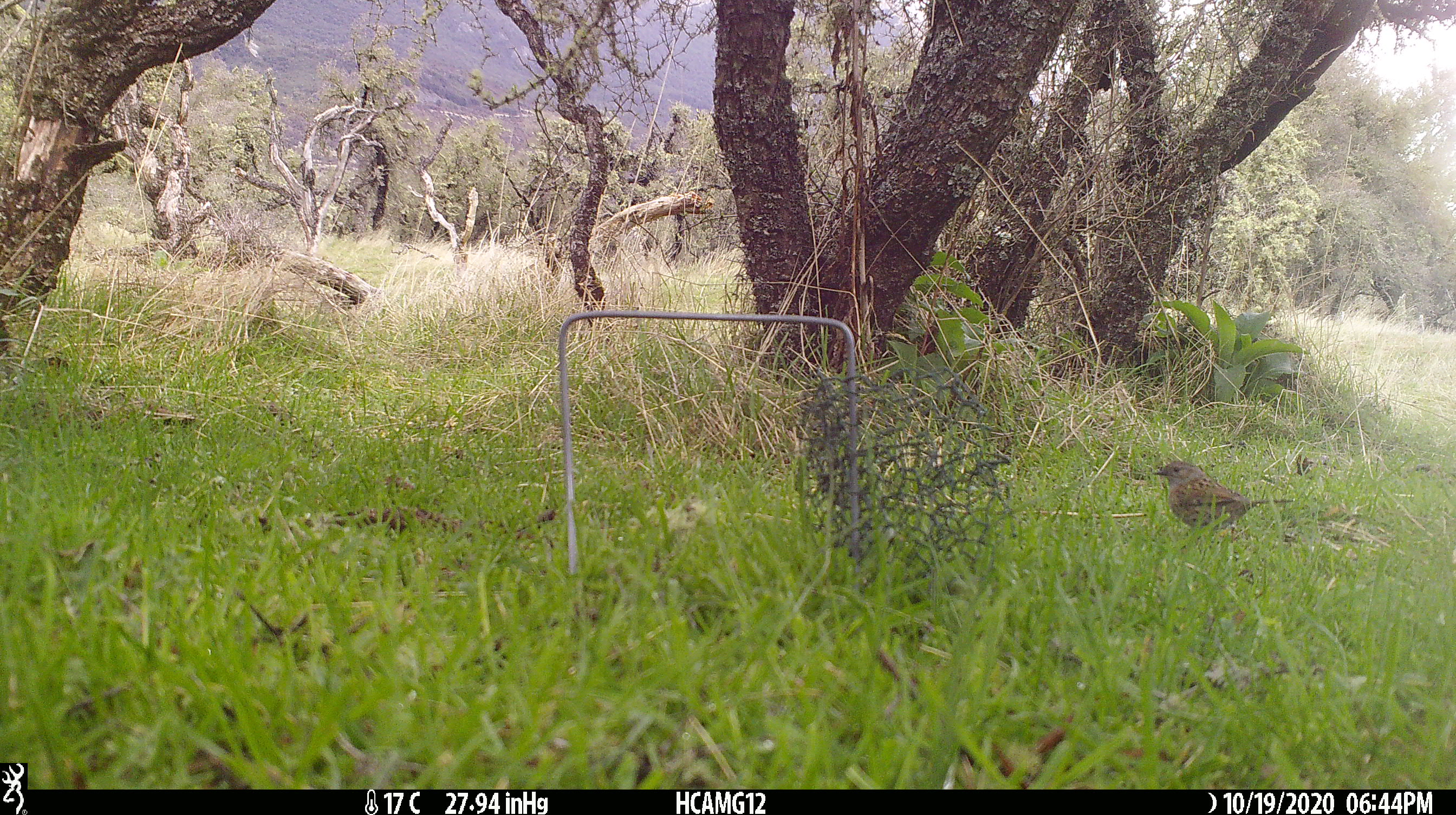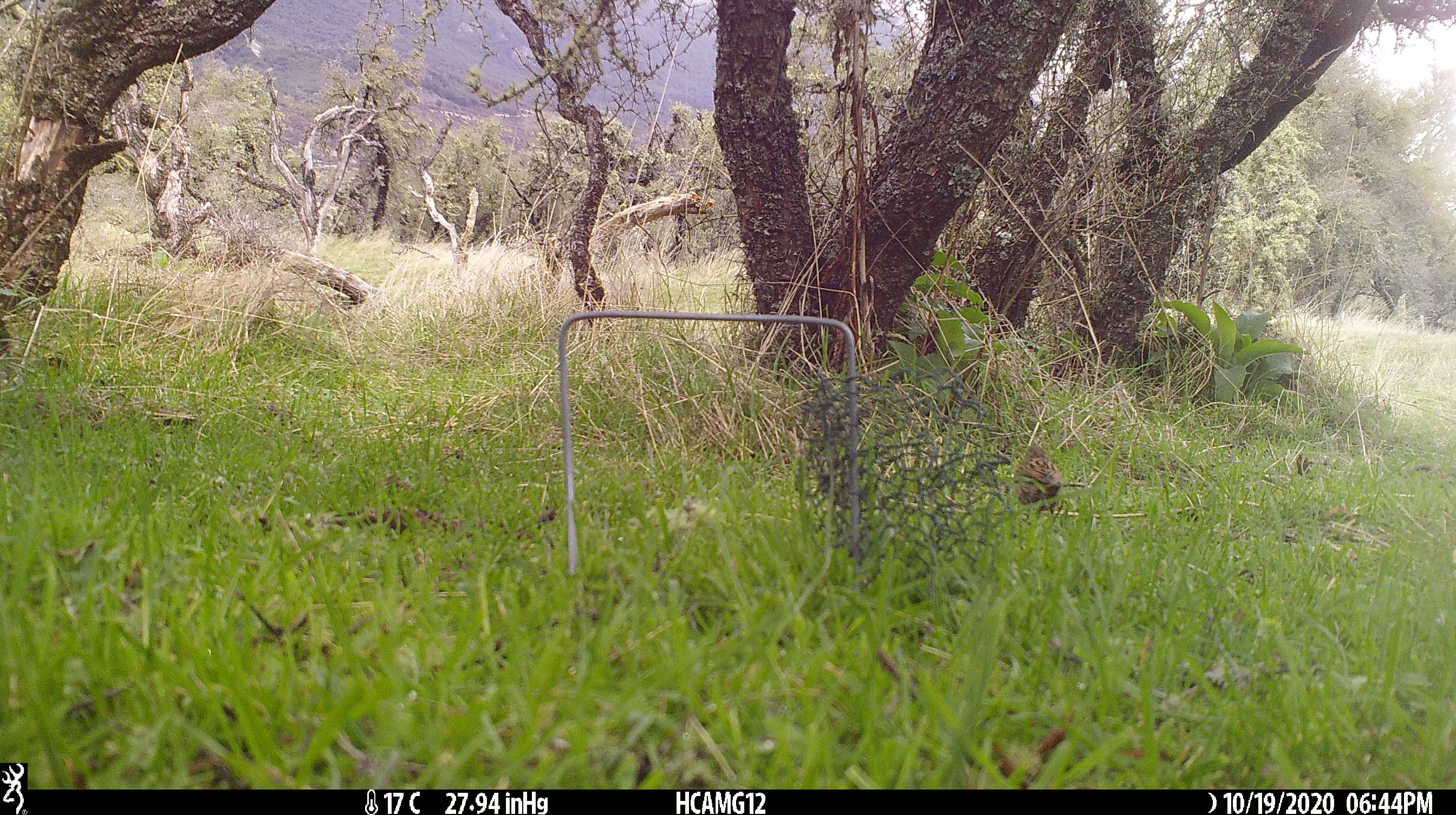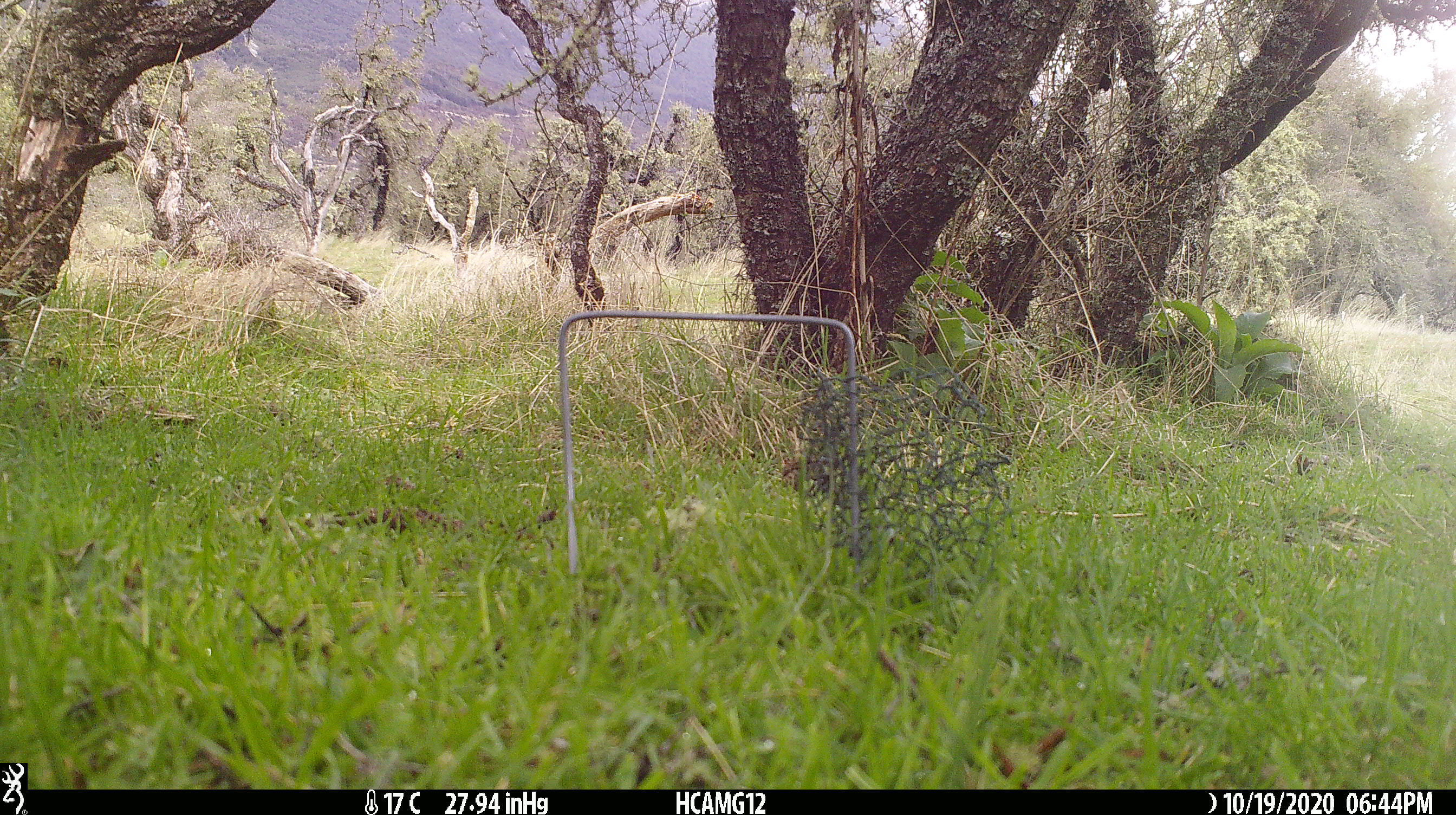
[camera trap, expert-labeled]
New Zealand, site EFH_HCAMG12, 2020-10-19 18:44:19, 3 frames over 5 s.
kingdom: Animalia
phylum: Chordata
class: Aves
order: Passeriformes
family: Prunellidae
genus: Prunella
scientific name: Prunella modularis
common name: dunnock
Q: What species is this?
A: Dunnock (Prunella modularis).